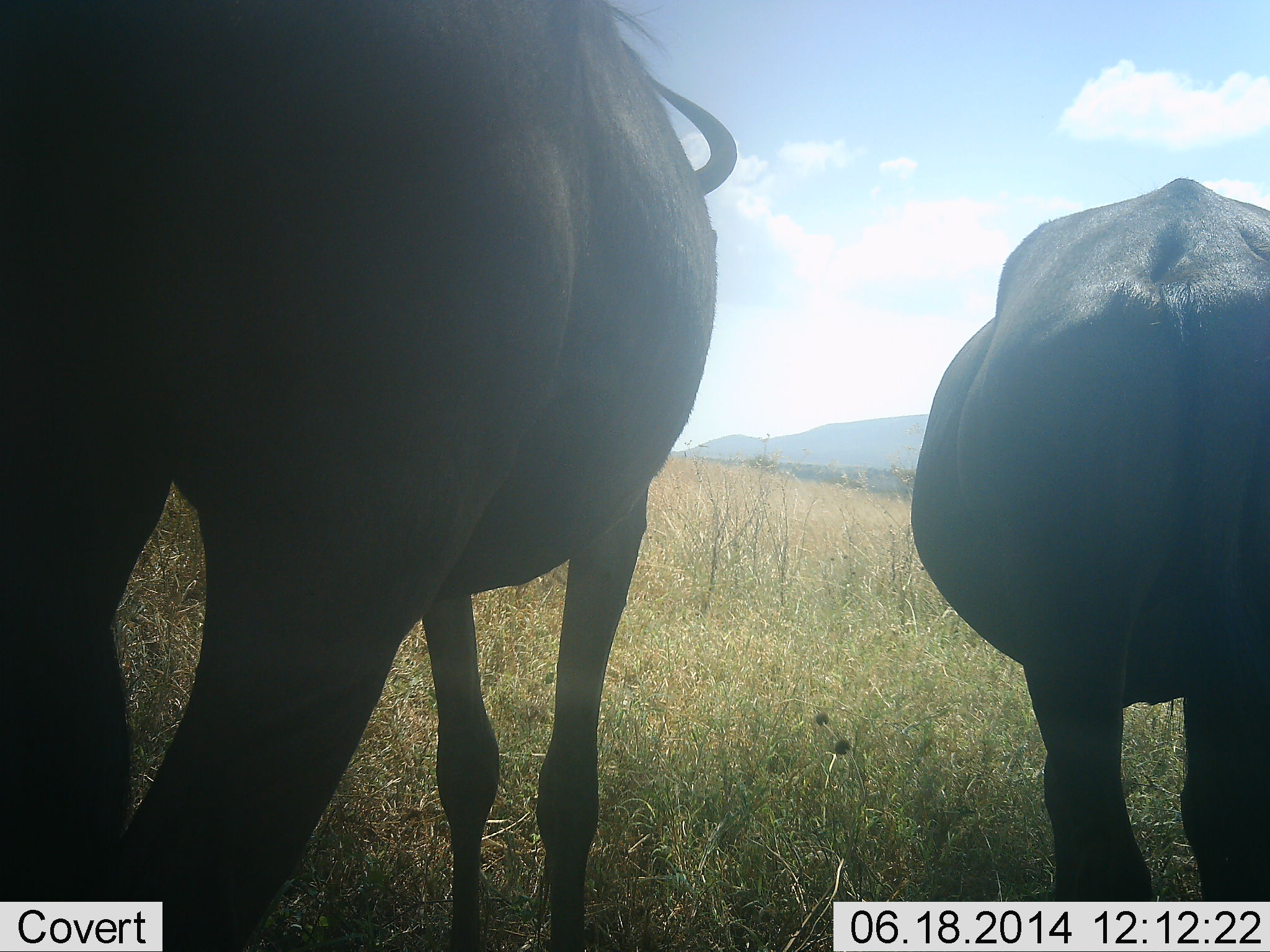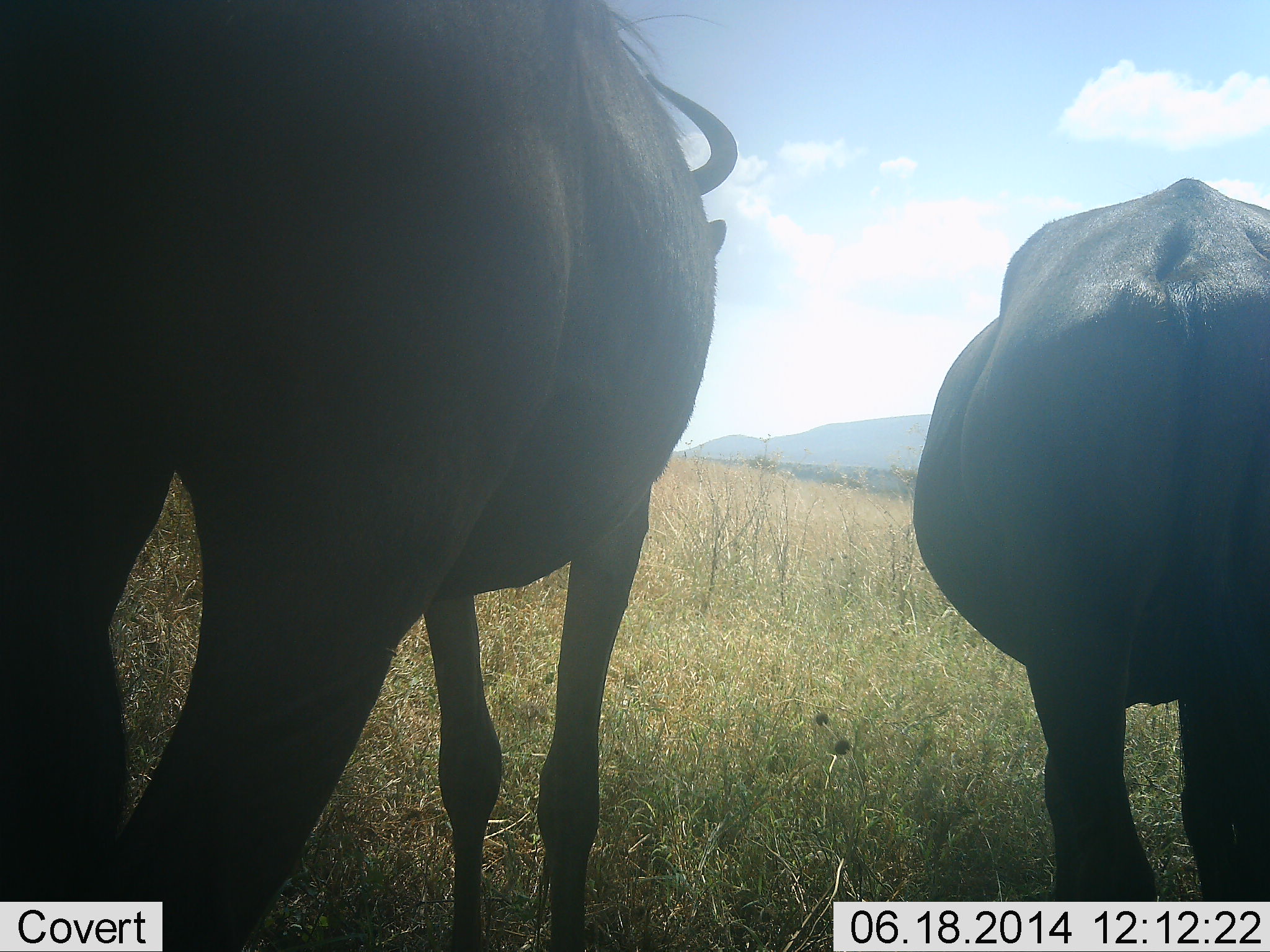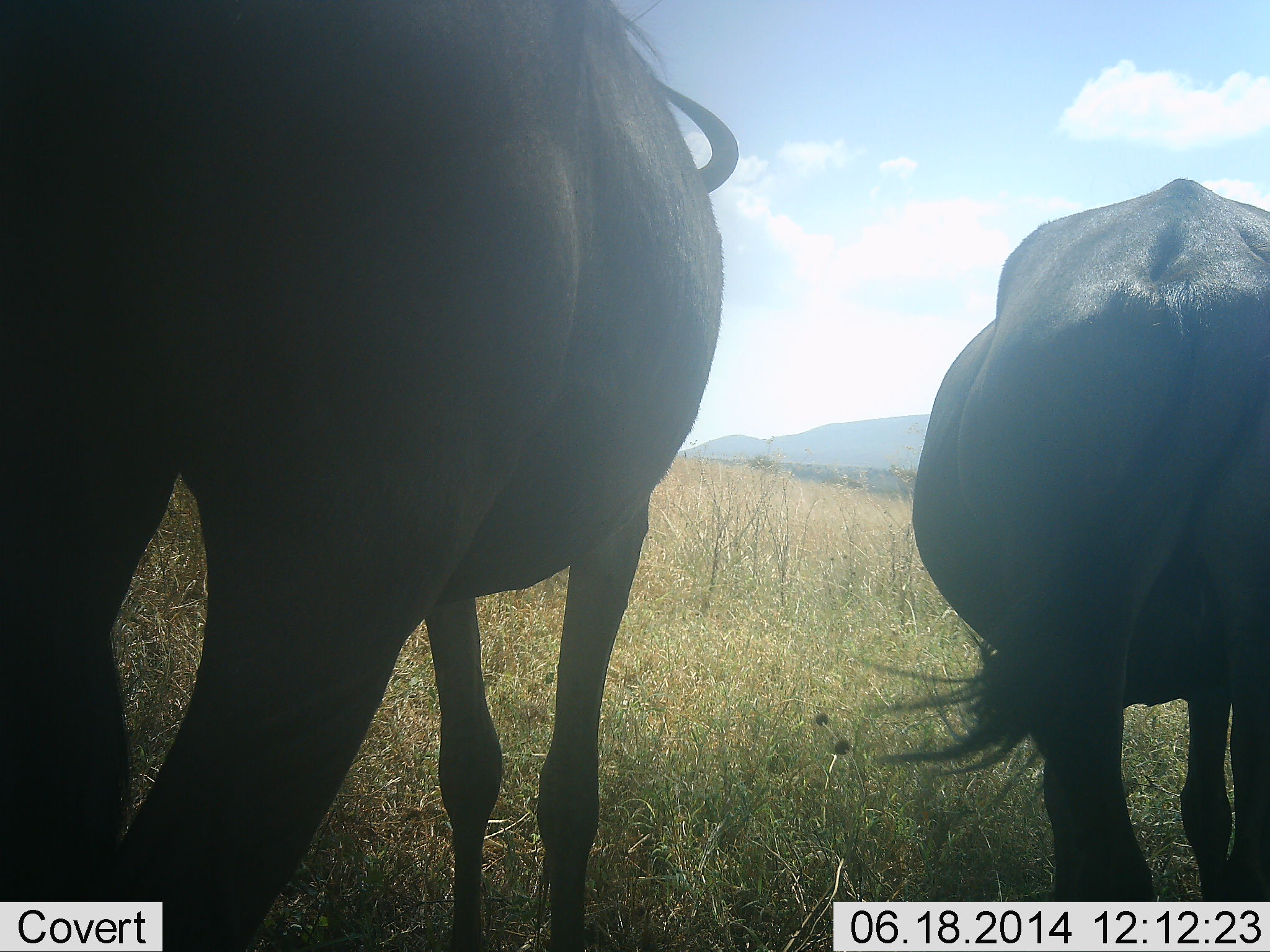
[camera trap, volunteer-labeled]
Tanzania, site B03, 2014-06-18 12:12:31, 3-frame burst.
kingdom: Animalia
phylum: Chordata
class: Mammalia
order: Artiodactyla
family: Bovidae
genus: Connochaetes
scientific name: Connochaetes taurinus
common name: blue wildebeest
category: wildebeest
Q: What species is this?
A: Wildebeest (blue wildebeest) (Connochaetes taurinus).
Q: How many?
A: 2.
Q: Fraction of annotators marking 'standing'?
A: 90%.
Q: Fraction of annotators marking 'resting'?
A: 0%.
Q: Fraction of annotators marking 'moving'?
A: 10%.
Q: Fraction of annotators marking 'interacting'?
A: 0%.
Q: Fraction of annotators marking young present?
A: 0%.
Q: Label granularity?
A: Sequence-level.